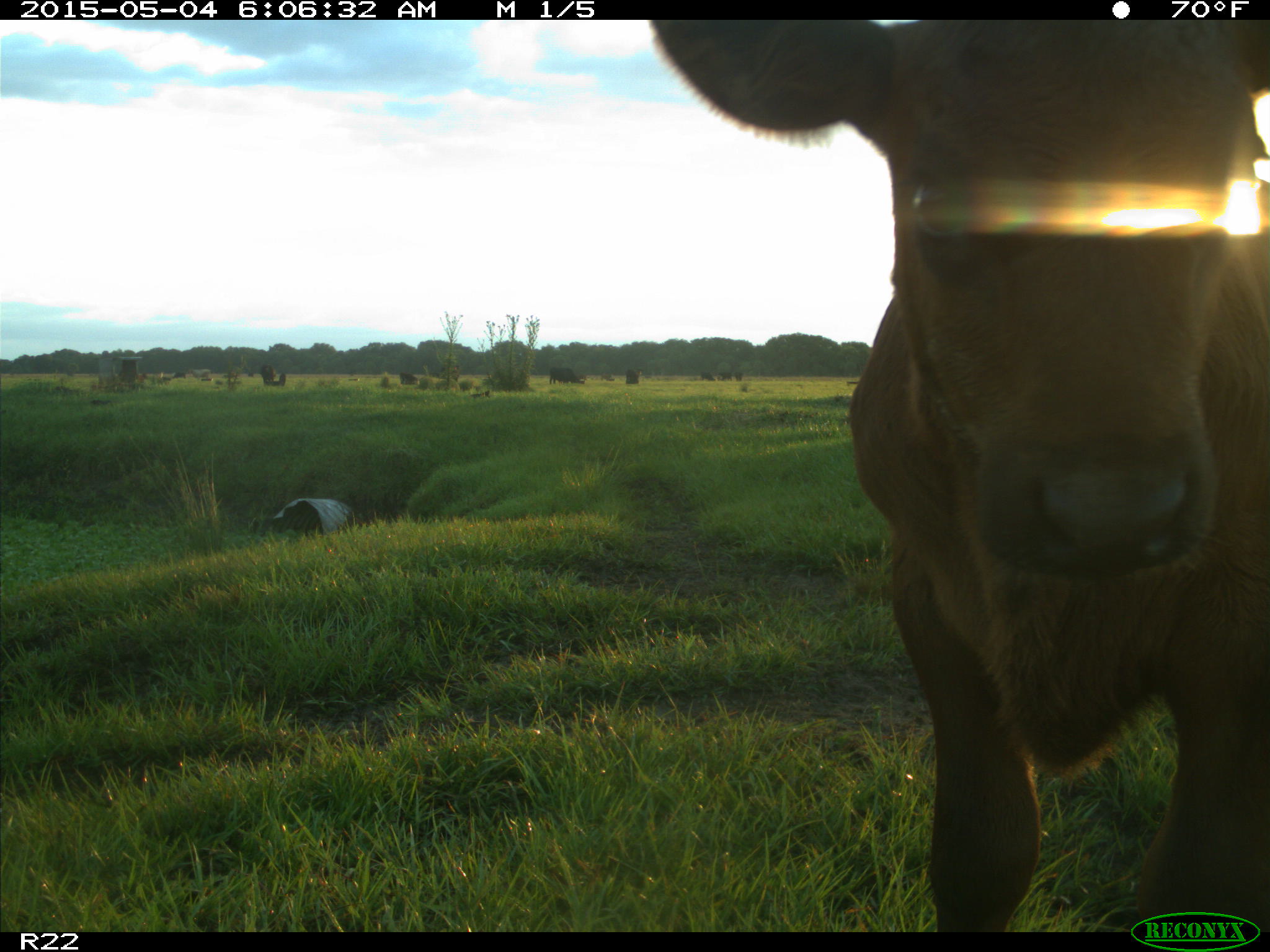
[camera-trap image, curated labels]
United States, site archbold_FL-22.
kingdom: Animalia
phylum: Chordata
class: Mammalia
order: Artiodactyla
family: Bovidae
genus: Bos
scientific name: Bos taurus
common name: domestic cow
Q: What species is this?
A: Bos taurus (domestic cow).